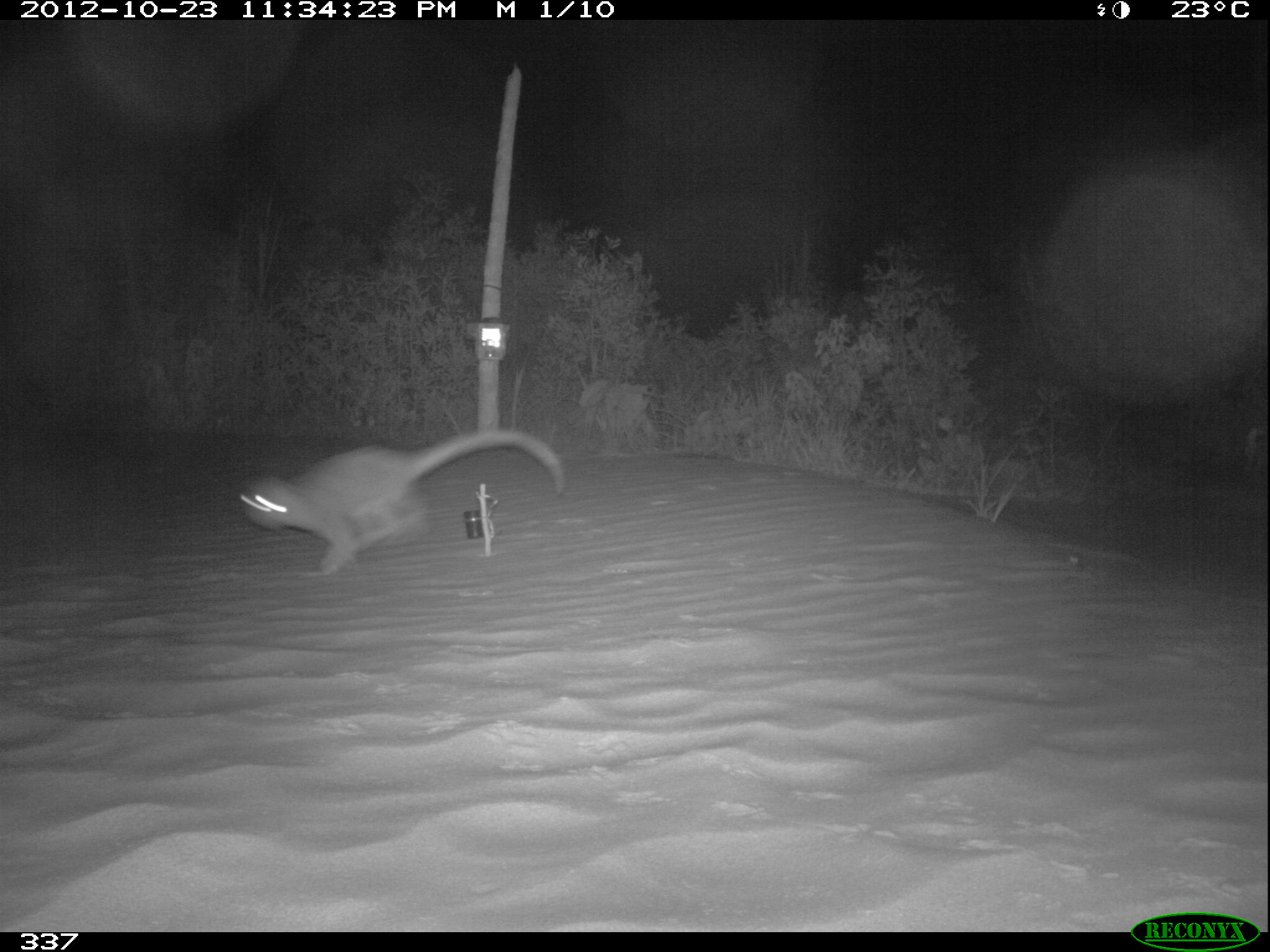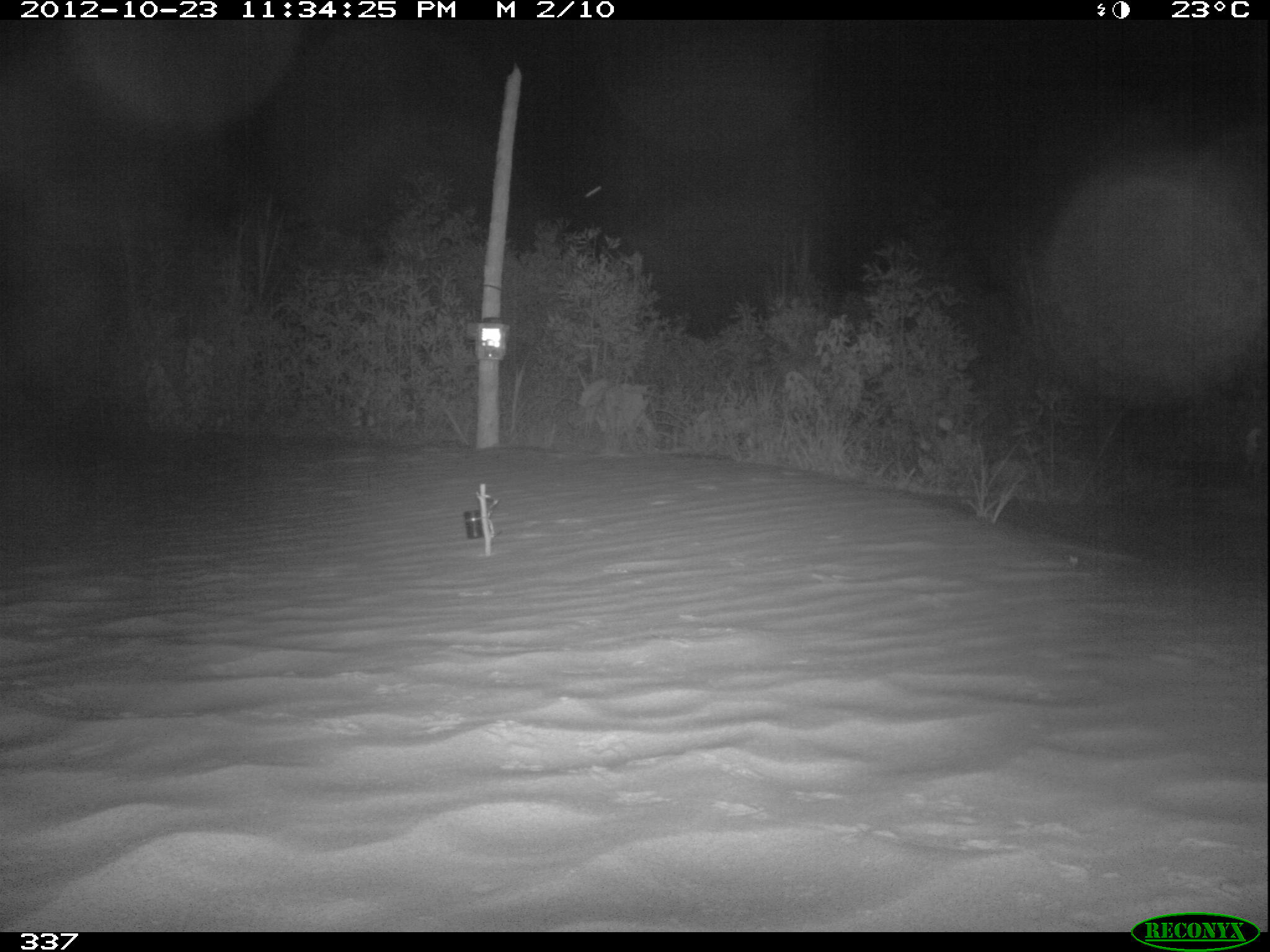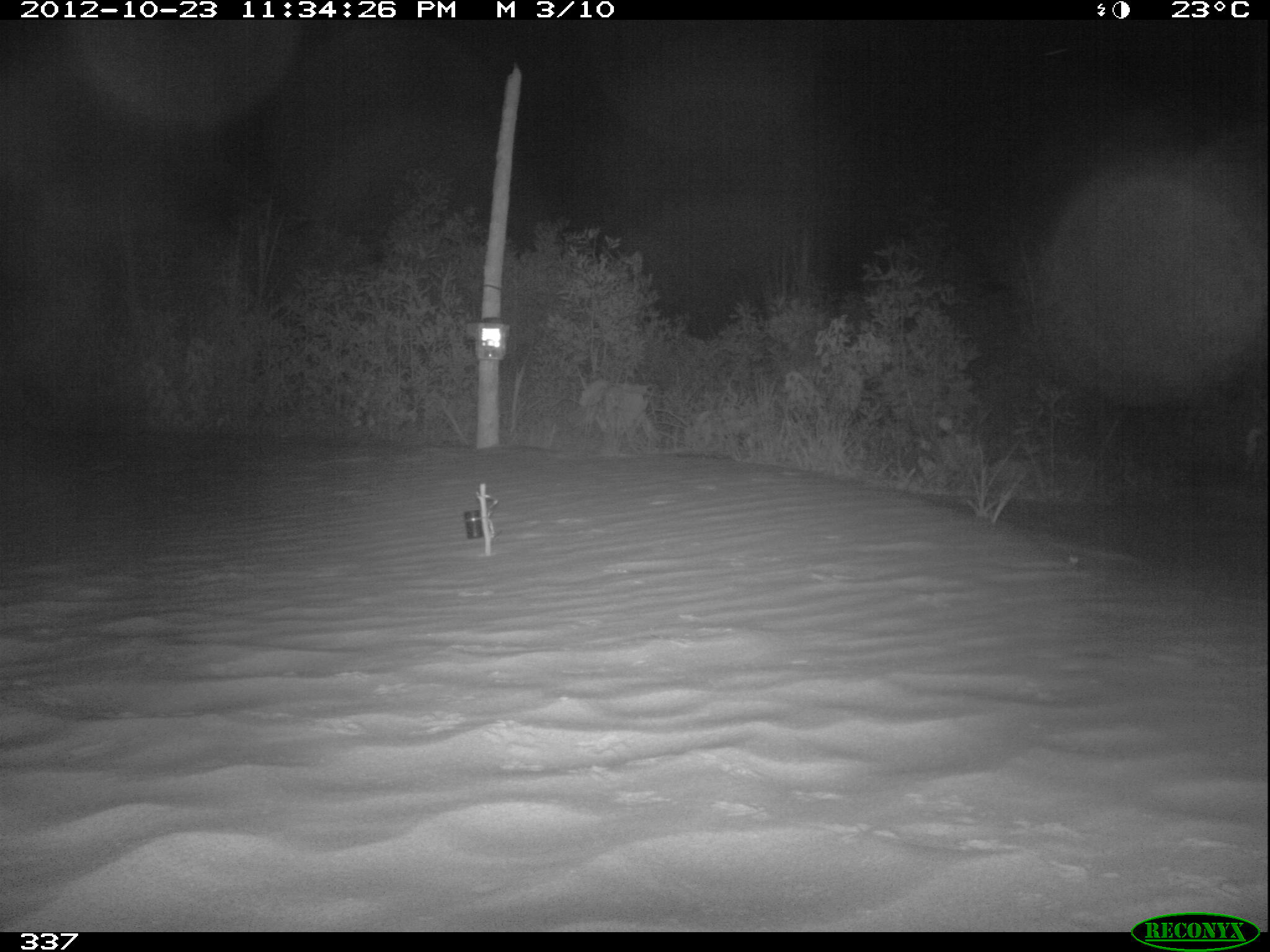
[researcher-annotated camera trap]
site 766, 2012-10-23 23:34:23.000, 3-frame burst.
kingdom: Animalia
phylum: Chordata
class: Mammalia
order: Didelphimorphia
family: Didelphidae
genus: Didelphis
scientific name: Didelphis marsupialis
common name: southern opossum